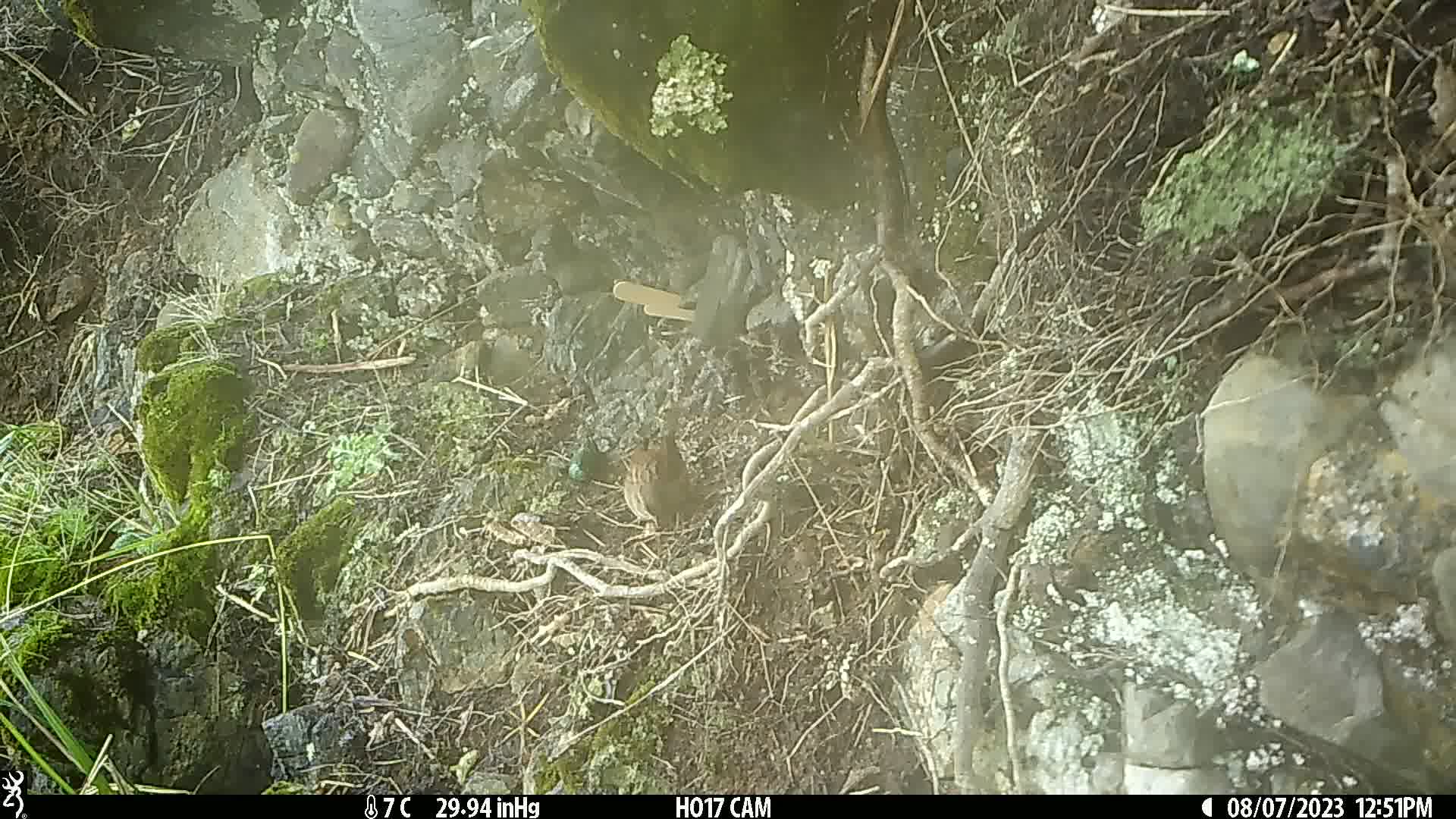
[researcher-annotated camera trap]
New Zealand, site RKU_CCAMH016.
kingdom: Animalia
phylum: Chordata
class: Aves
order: Passeriformes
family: Prunellidae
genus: Prunella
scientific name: Prunella modularis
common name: dunnock